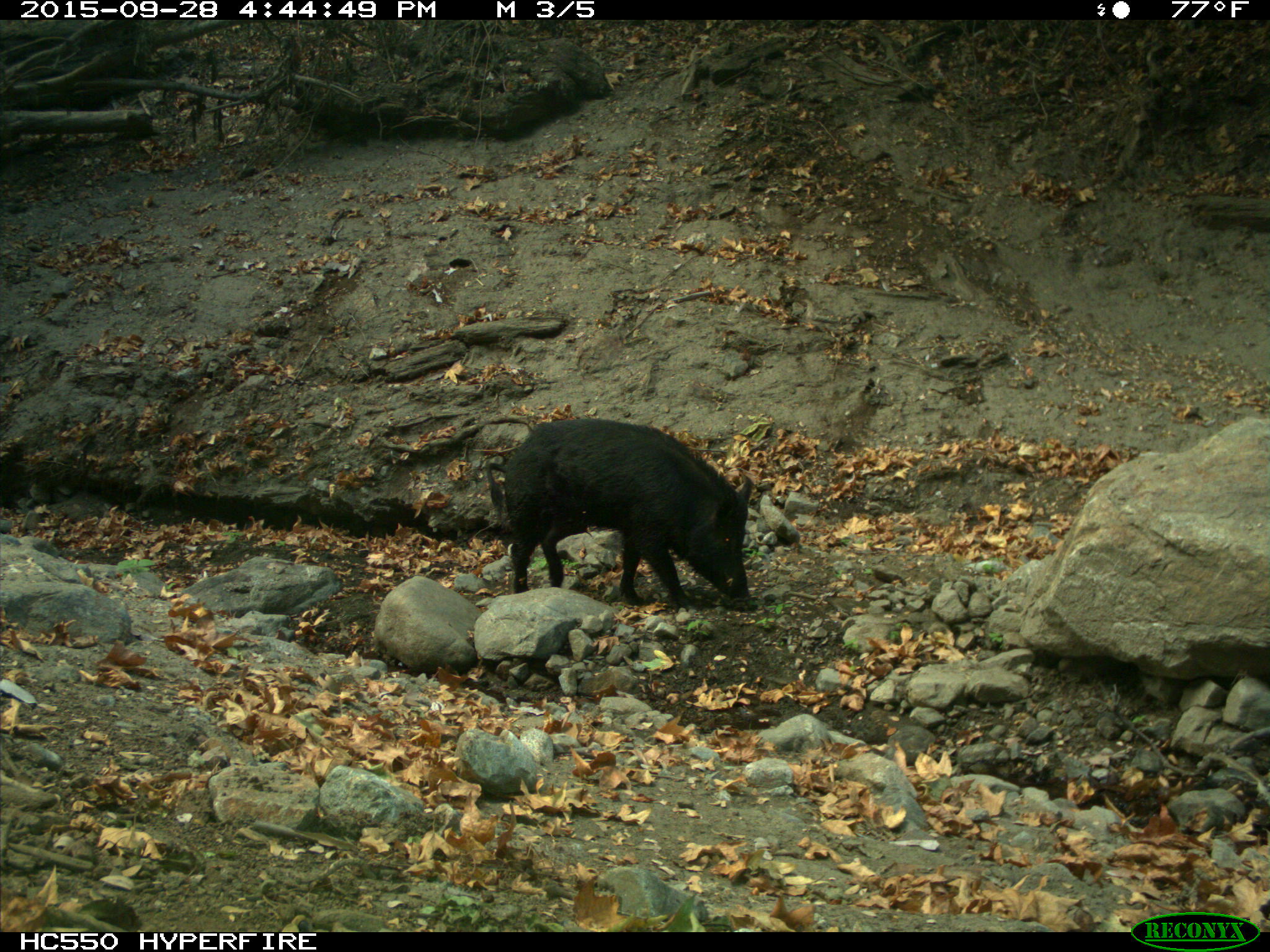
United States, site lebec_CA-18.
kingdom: Animalia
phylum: Chordata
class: Mammalia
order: Artiodactyla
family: Suidae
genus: Sus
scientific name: Sus scrofa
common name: wild boar